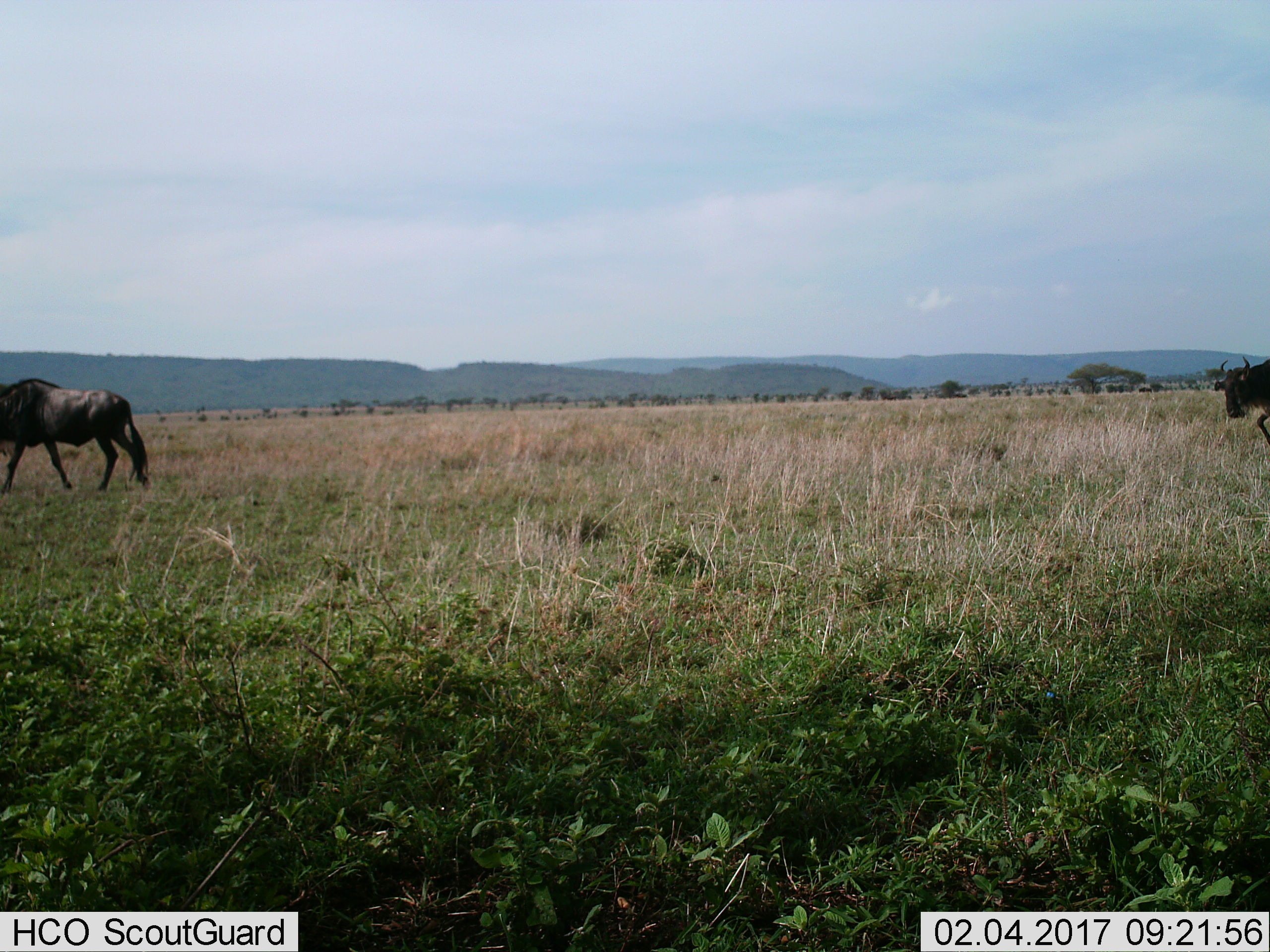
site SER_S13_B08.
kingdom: Animalia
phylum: Chordata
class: Mammalia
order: Artiodactyla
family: Bovidae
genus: Connochaetes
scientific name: Connochaetes taurinus taurinus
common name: blue wildebeest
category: wildebeestblue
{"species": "wildebeestblue (blue wildebeest) (Connochaetes taurinus taurinus)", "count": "2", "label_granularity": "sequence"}